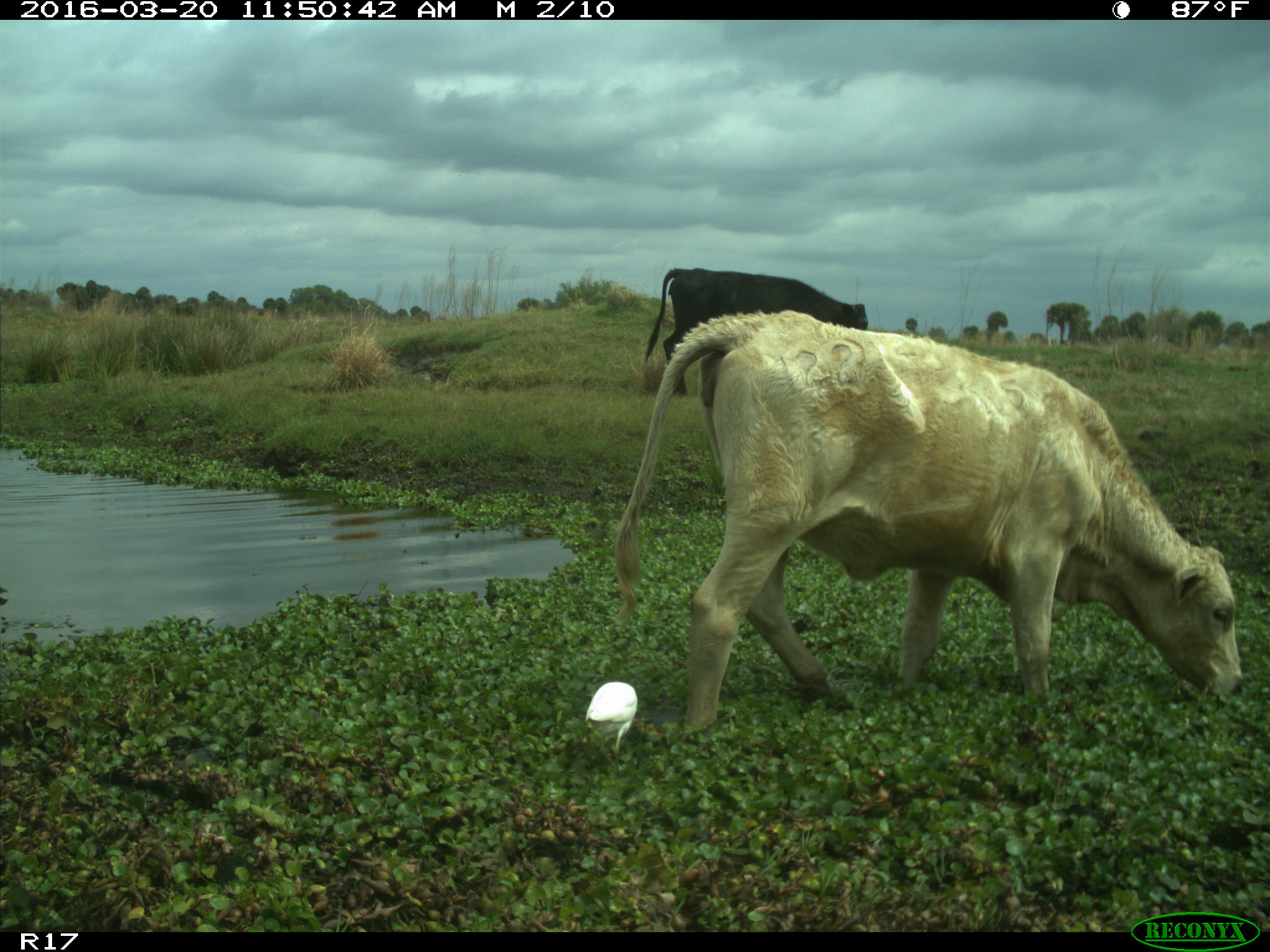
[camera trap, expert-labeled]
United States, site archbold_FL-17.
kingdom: Animalia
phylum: Chordata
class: Mammalia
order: Artiodactyla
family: Bovidae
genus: Bos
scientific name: Bos taurus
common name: domestic cow